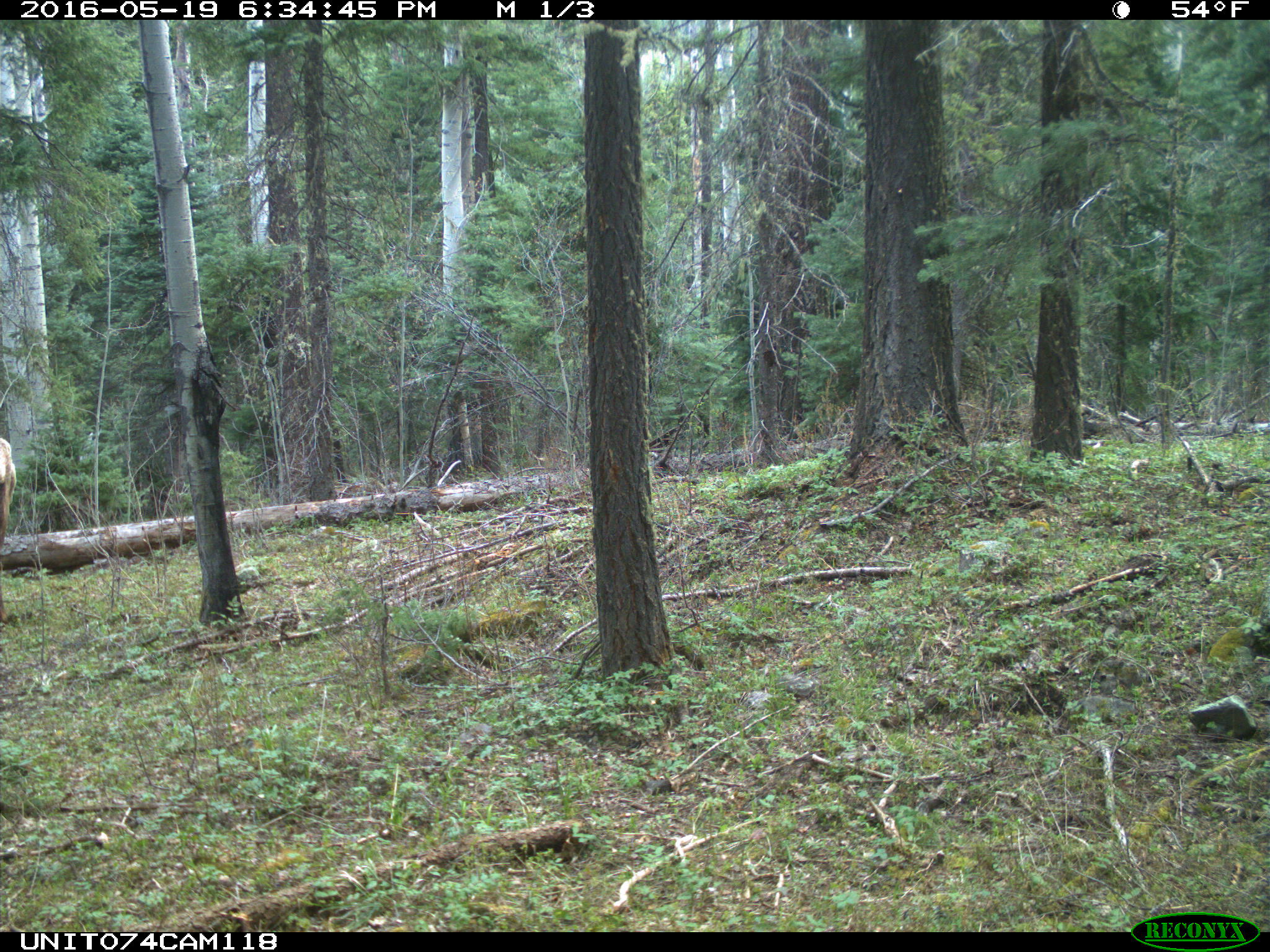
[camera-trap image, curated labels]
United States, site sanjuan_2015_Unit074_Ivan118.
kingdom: Animalia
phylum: Chordata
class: Mammalia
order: Artiodactyla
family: Cervidae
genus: Cervus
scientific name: Cervus elaphus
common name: red deer